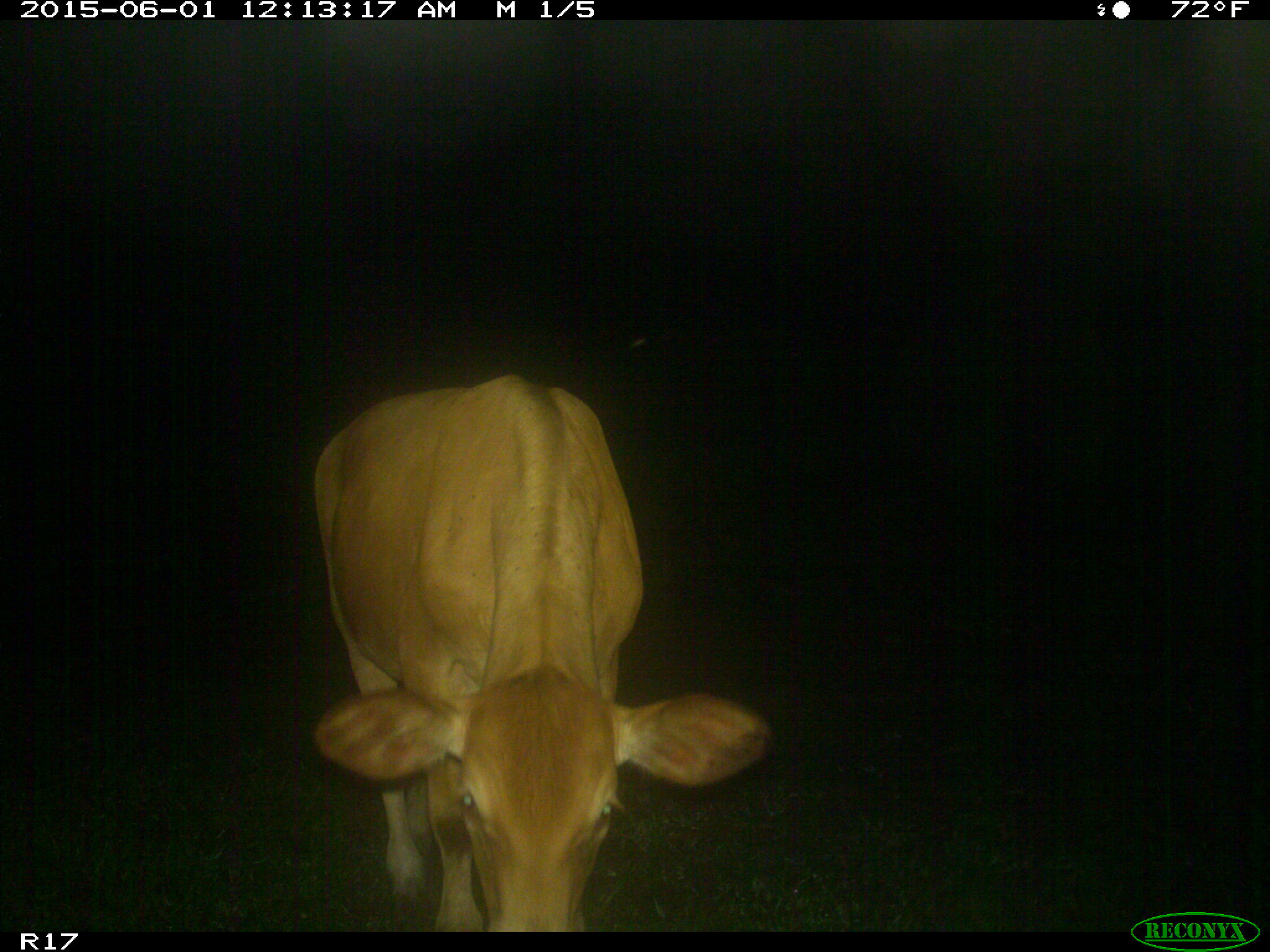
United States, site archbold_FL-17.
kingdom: Animalia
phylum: Chordata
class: Mammalia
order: Artiodactyla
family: Bovidae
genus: Bos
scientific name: Bos taurus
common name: domestic cow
Bos taurus (domestic cow).